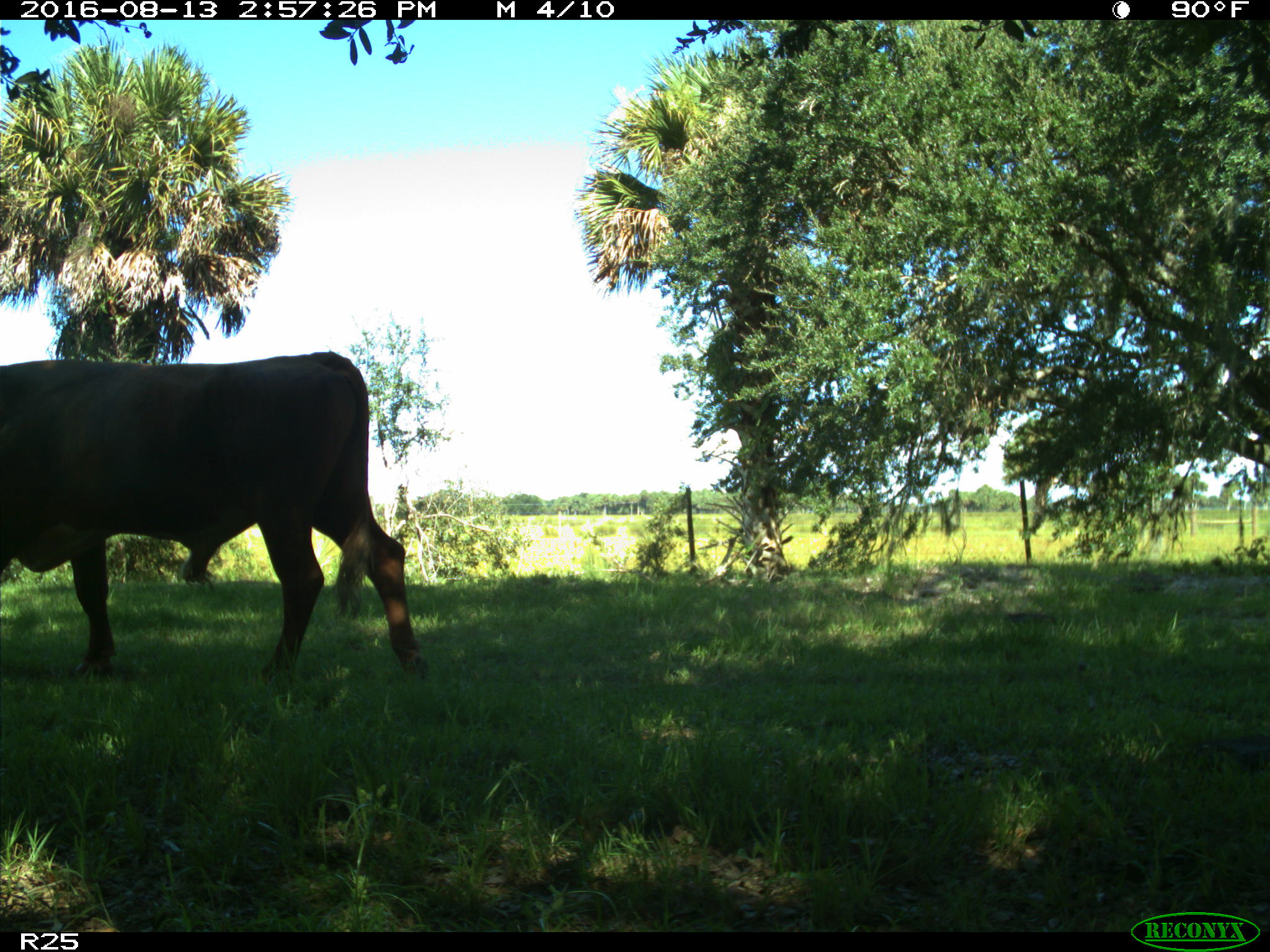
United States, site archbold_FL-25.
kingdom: Animalia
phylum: Chordata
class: Mammalia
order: Artiodactyla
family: Bovidae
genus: Bos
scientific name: Bos taurus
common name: domestic cow